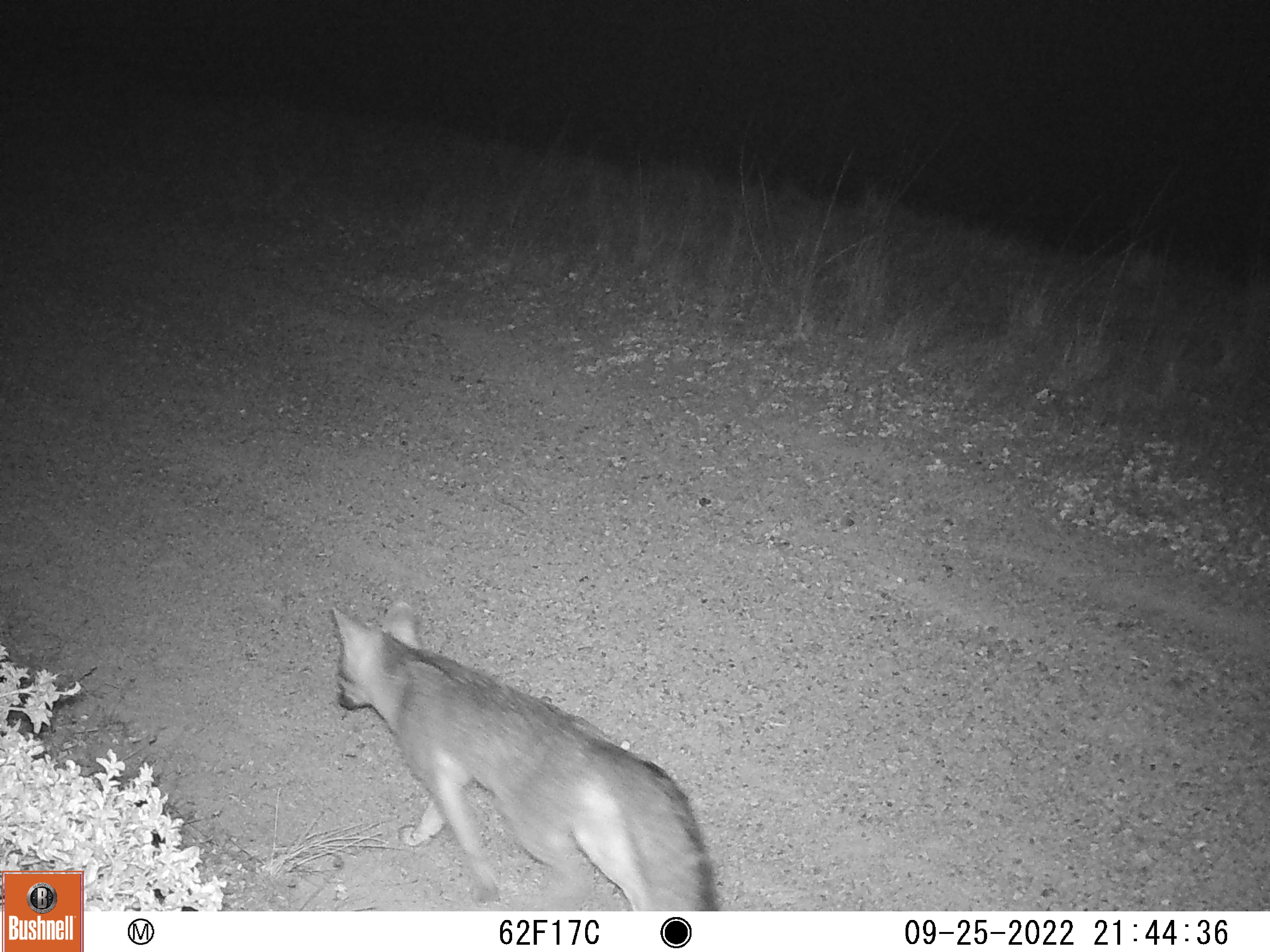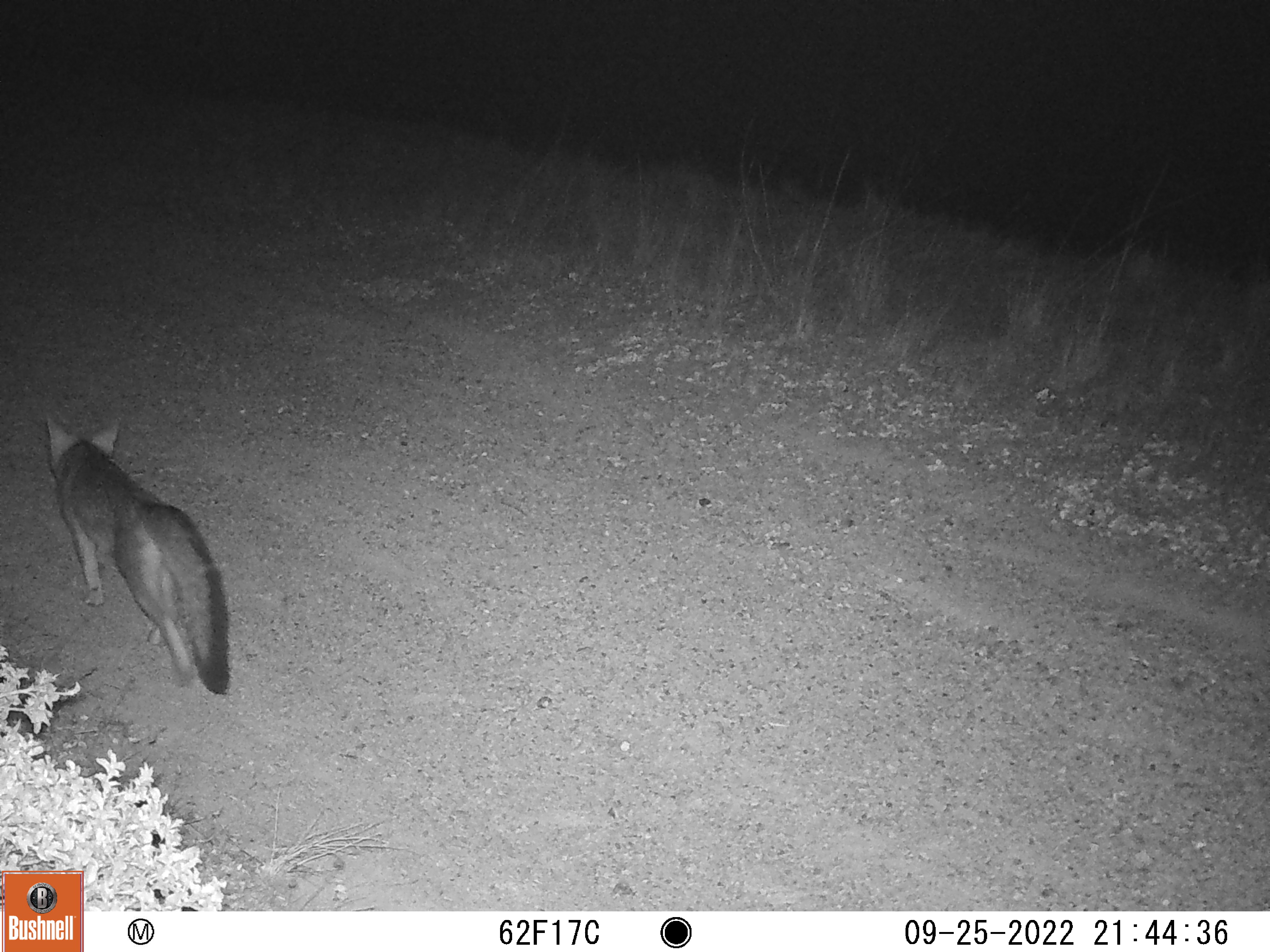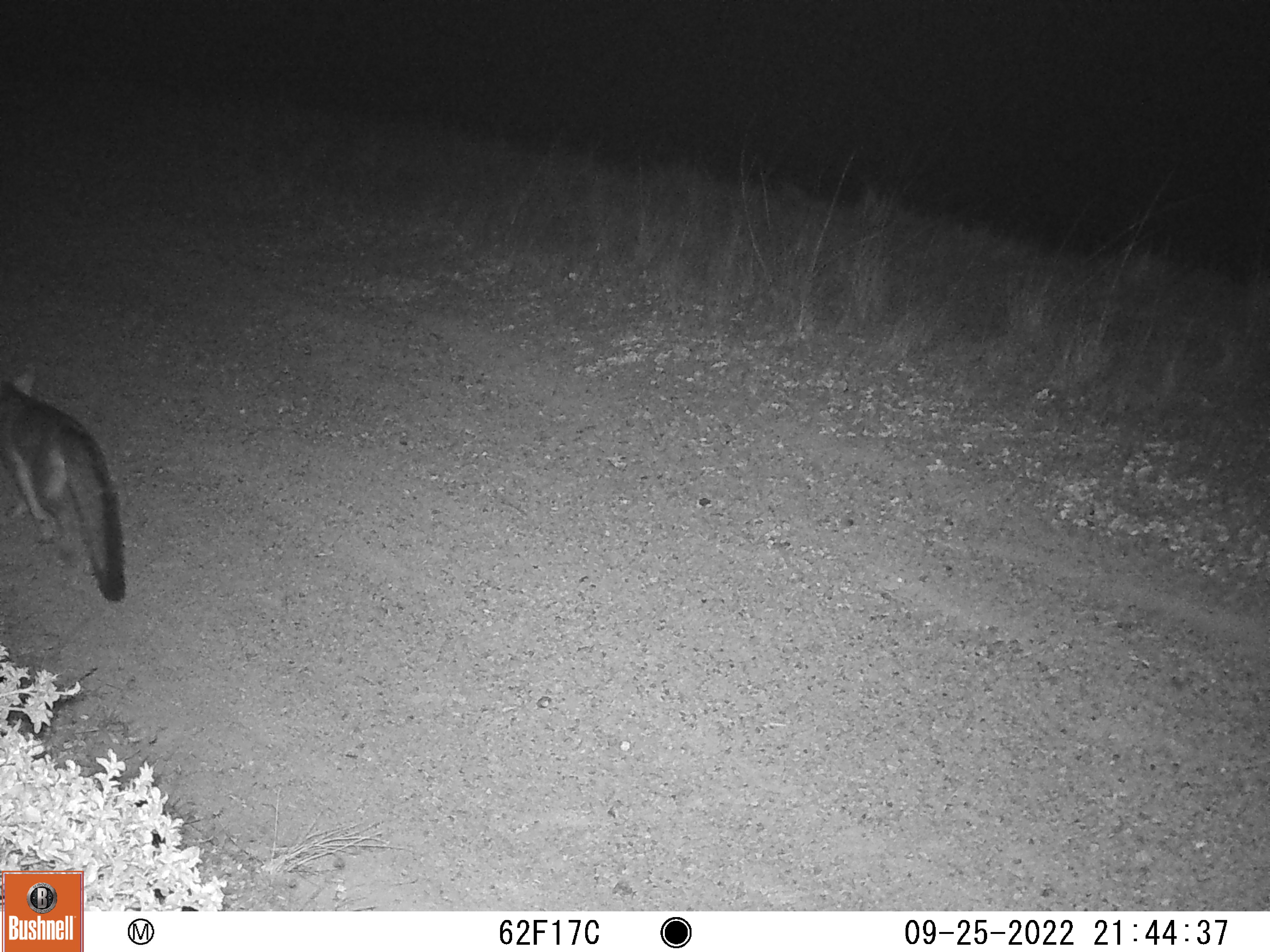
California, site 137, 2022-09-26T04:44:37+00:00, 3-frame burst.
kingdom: Animalia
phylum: Chordata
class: Mammalia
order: Carnivora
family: Canidae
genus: Urocyon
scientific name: Urocyon cinereoargenteus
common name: gray fox